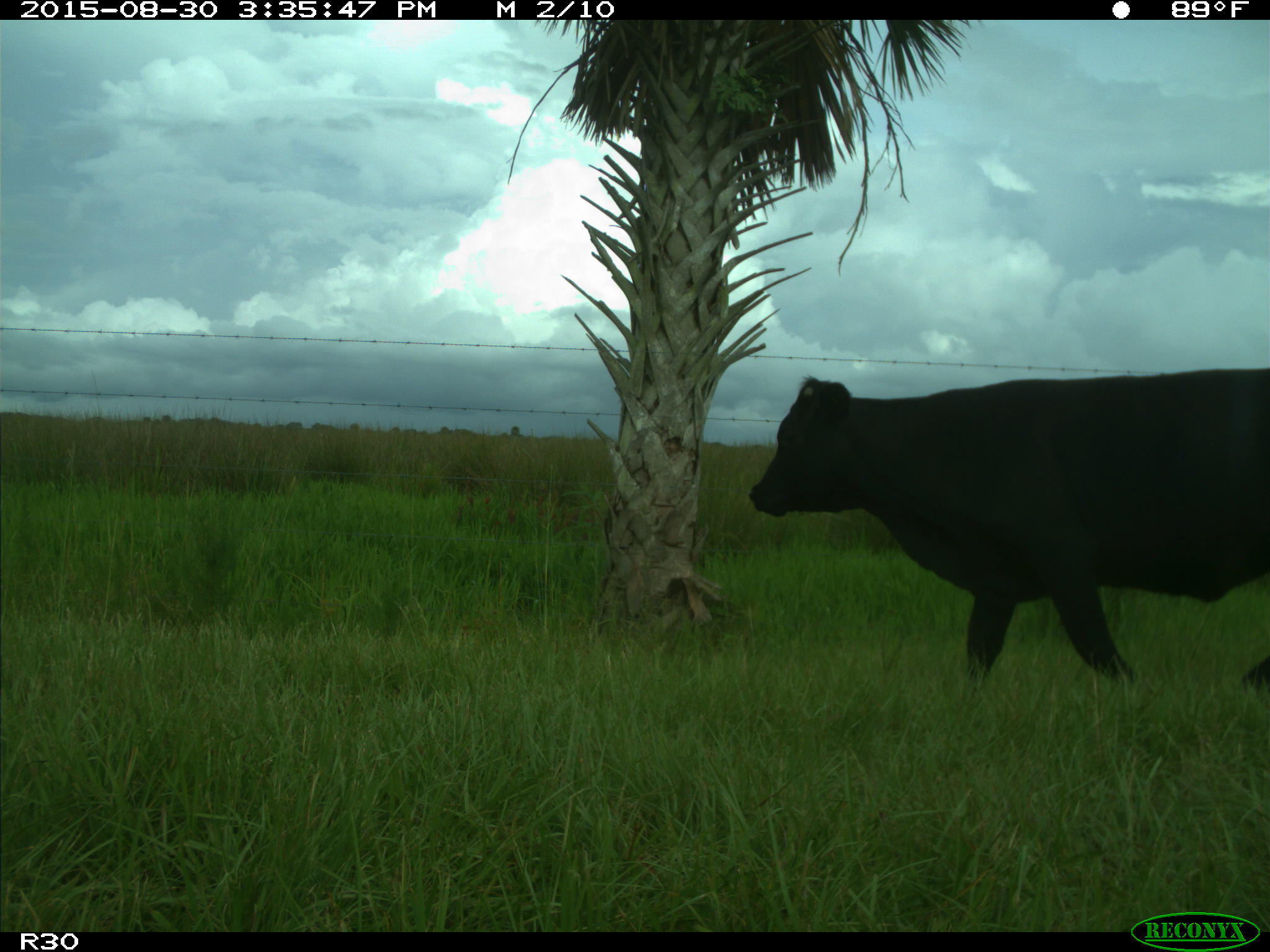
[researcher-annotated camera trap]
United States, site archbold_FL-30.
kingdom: Animalia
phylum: Chordata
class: Mammalia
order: Artiodactyla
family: Bovidae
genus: Bos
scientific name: Bos taurus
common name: domestic cow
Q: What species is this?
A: Bos taurus (domestic cow).